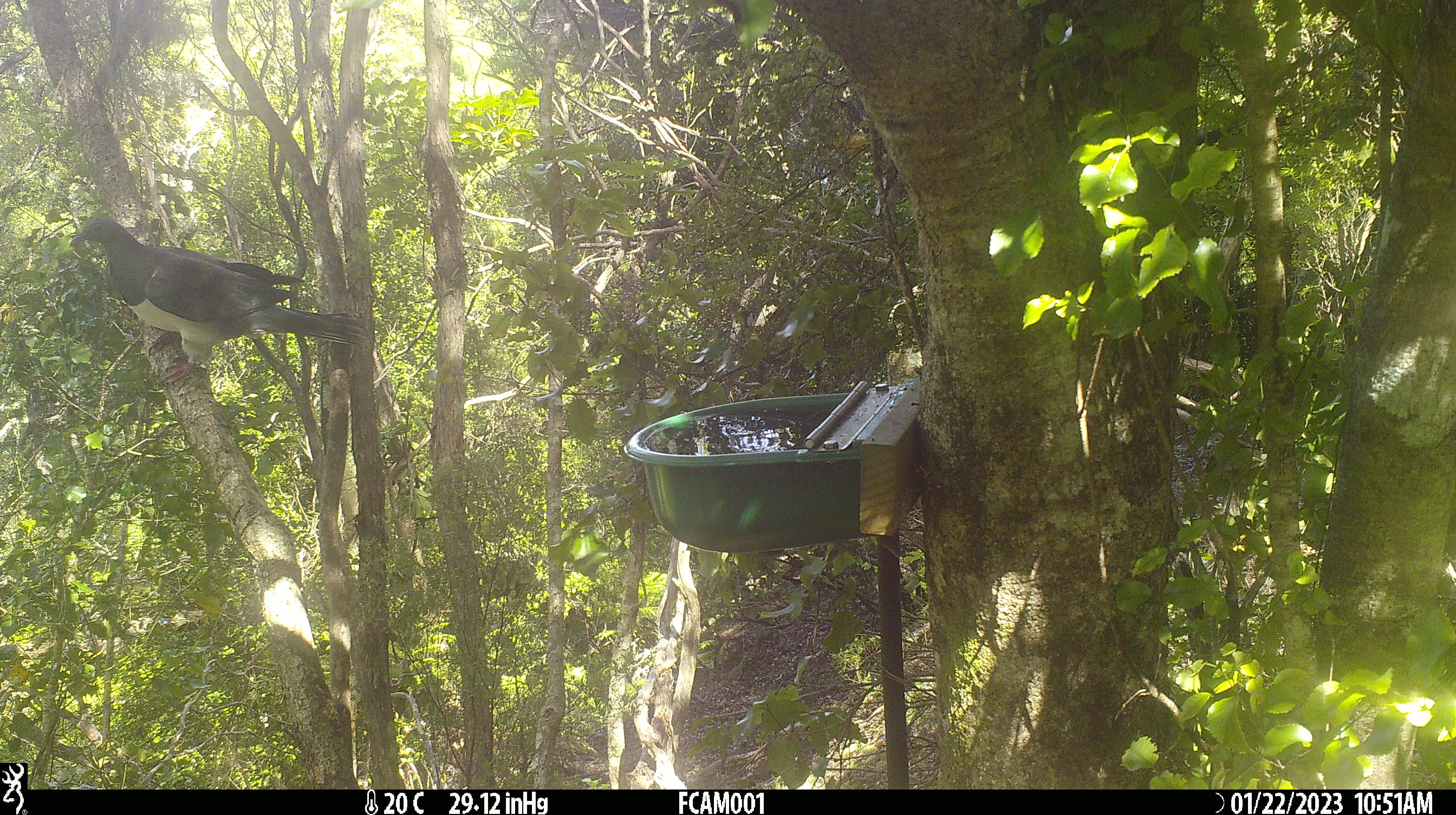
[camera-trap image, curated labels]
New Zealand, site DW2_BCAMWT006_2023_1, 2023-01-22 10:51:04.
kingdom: Animalia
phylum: Chordata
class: Aves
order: Columbiformes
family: Columbidae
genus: Hemiphaga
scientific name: Hemiphaga novaeseelandiae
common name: new zealand pigeon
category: kereru